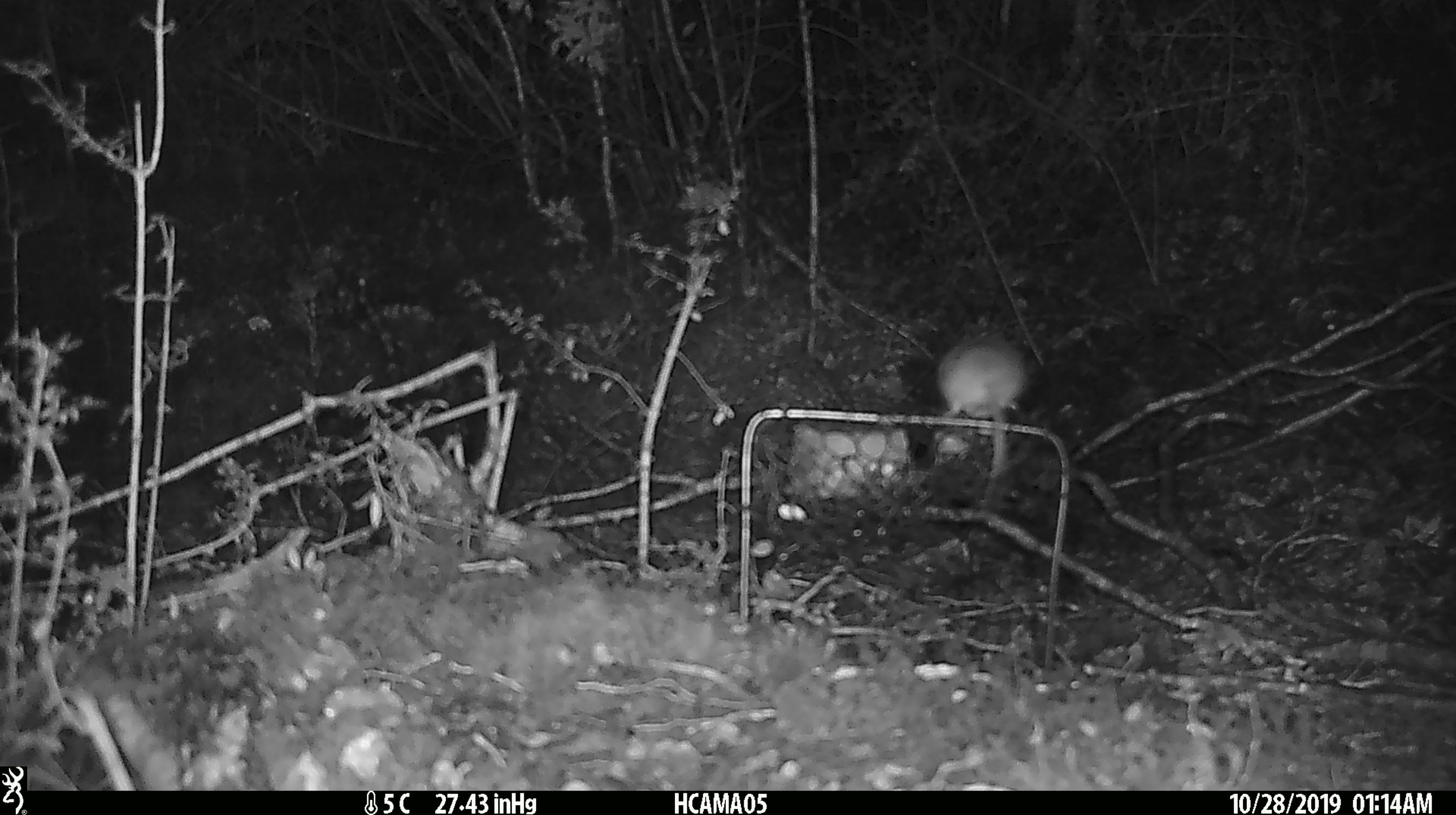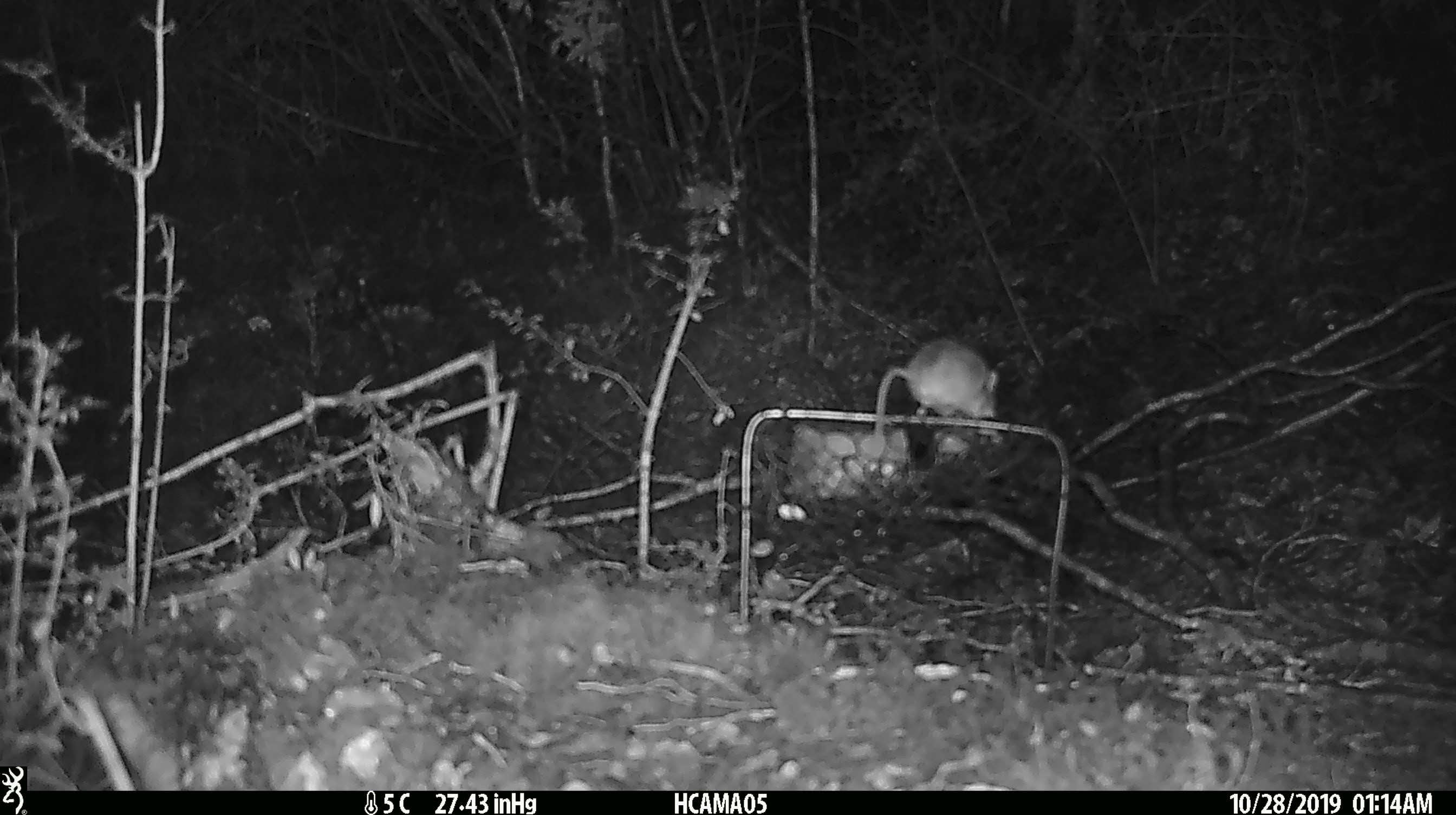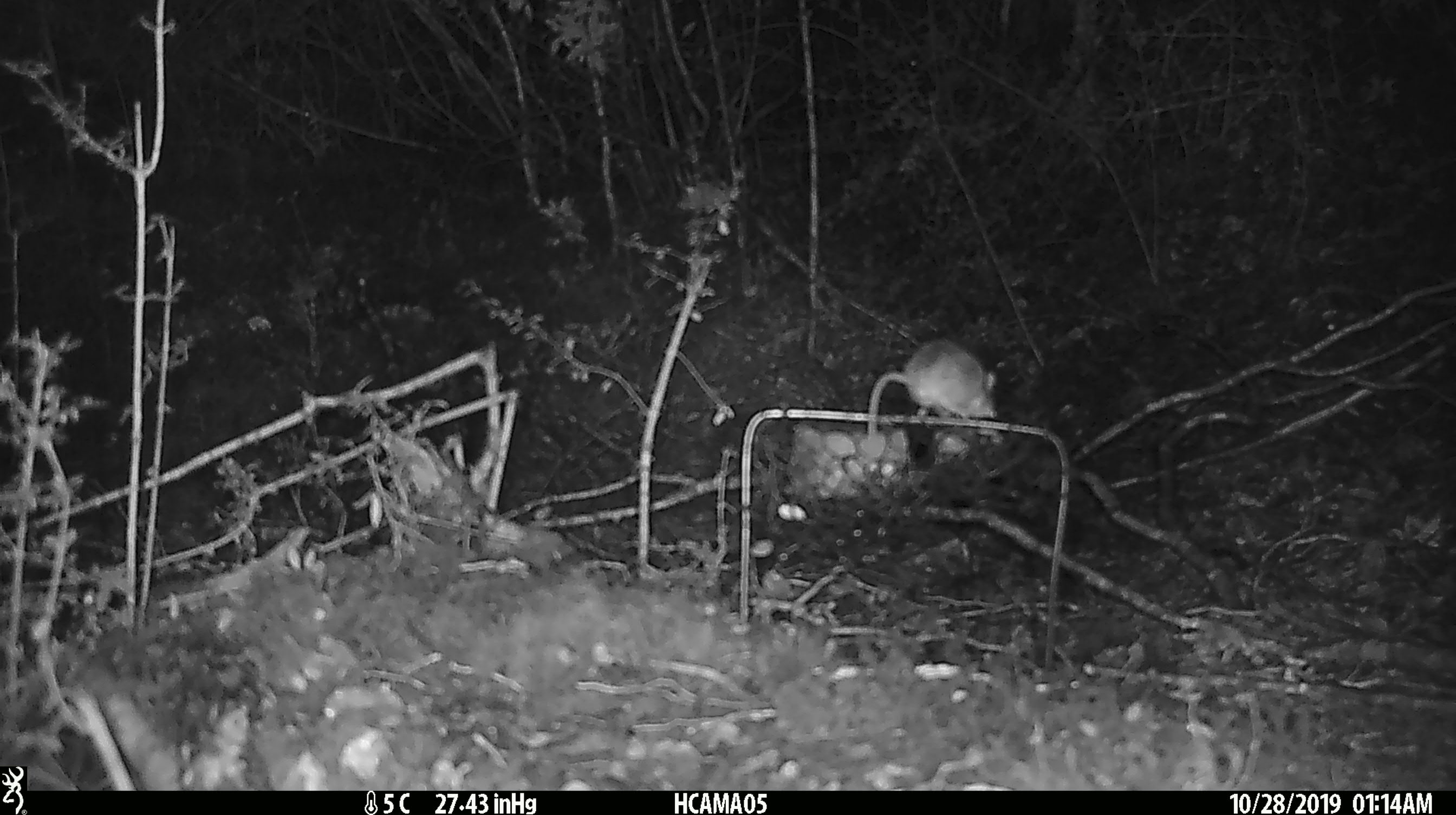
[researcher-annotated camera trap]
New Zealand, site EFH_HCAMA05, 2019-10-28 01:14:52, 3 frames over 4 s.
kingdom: Animalia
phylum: Chordata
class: Mammalia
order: Rodentia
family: Muridae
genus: Mus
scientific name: Mus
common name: mouse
Mouse (Mus).